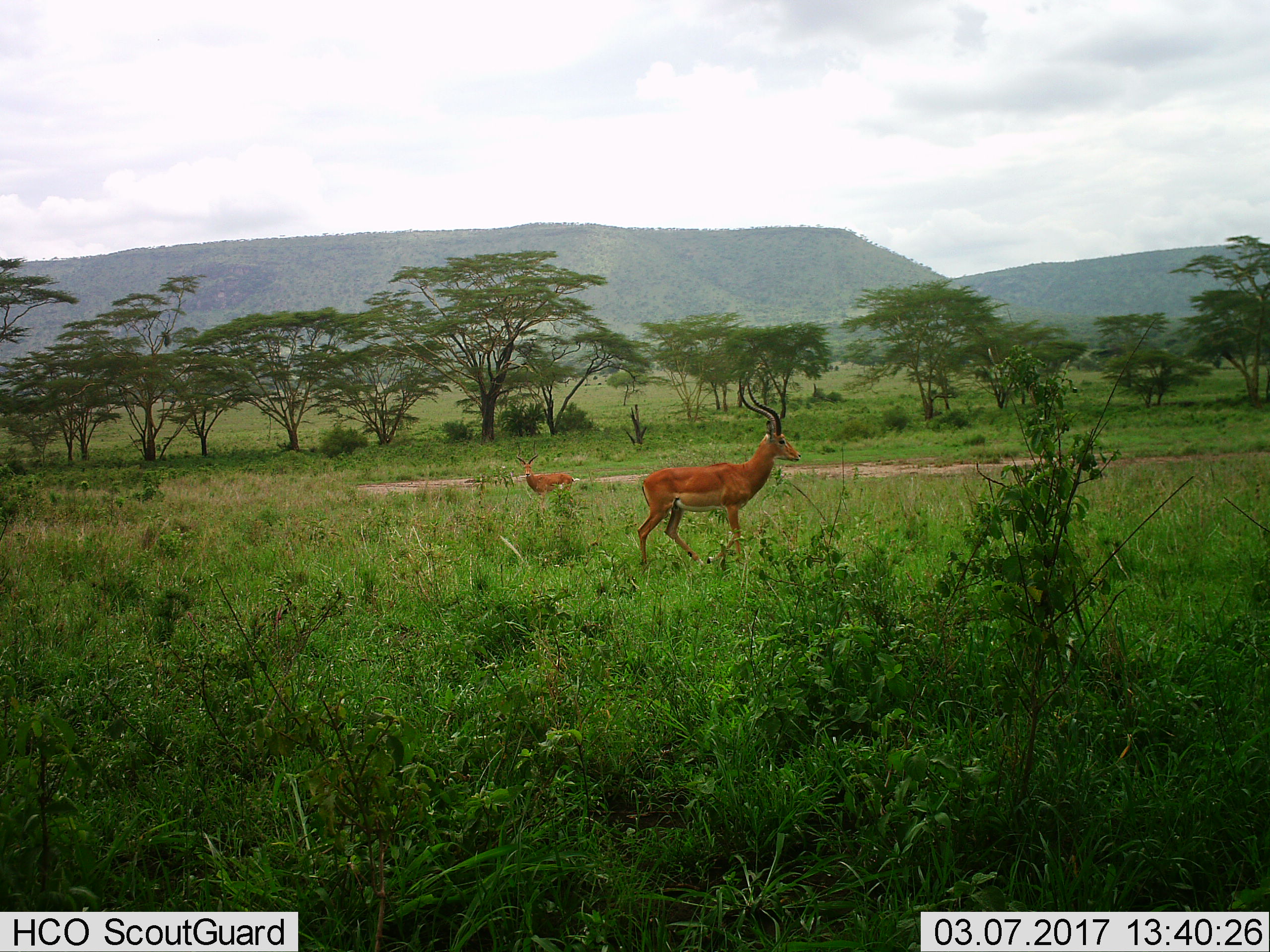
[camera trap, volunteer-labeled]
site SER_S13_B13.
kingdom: Animalia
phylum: Chordata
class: Mammalia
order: Artiodactyla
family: Bovidae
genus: Aepyceros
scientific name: Aepyceros melampus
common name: impala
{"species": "impala (Aepyceros melampus)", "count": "2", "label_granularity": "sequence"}